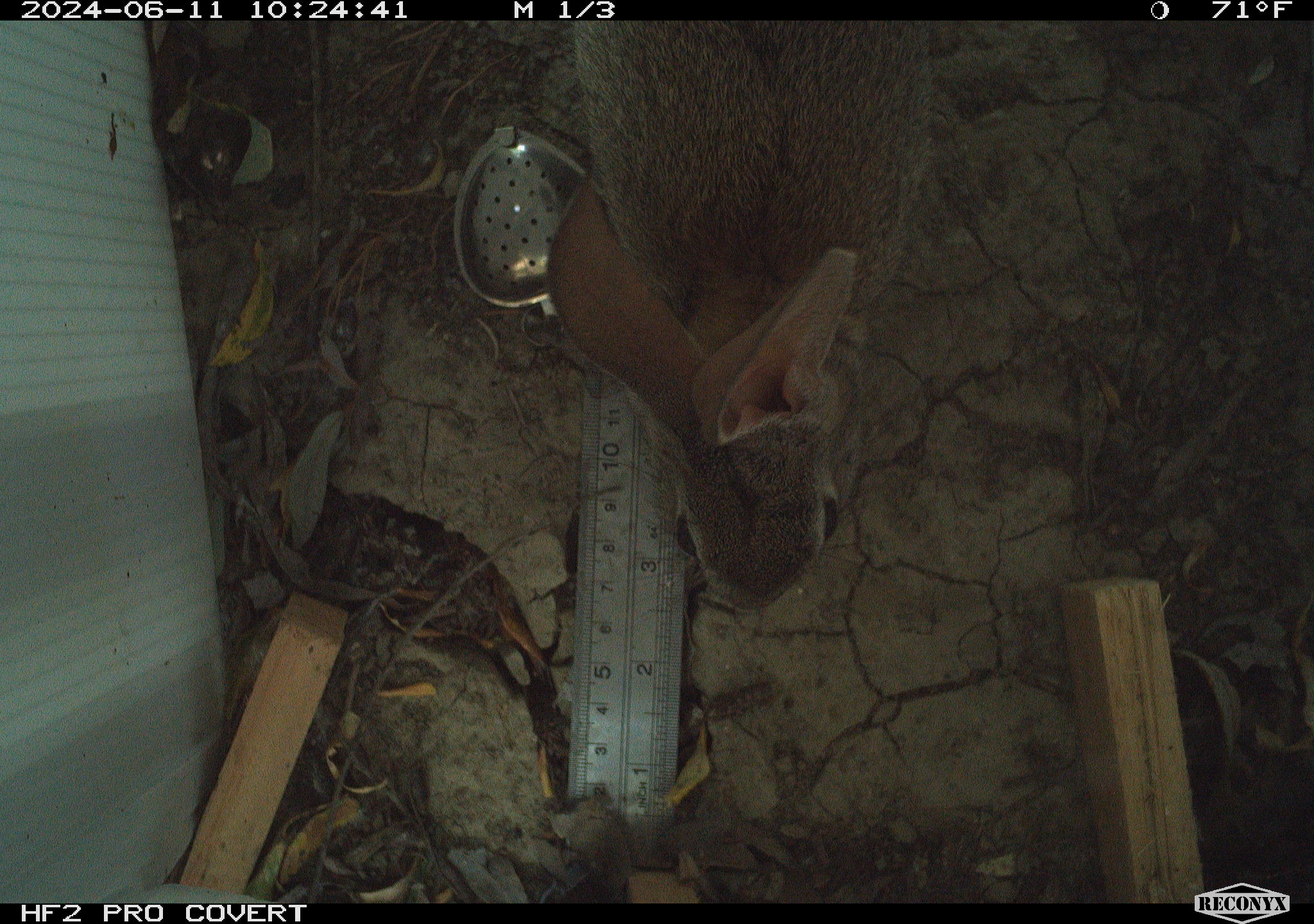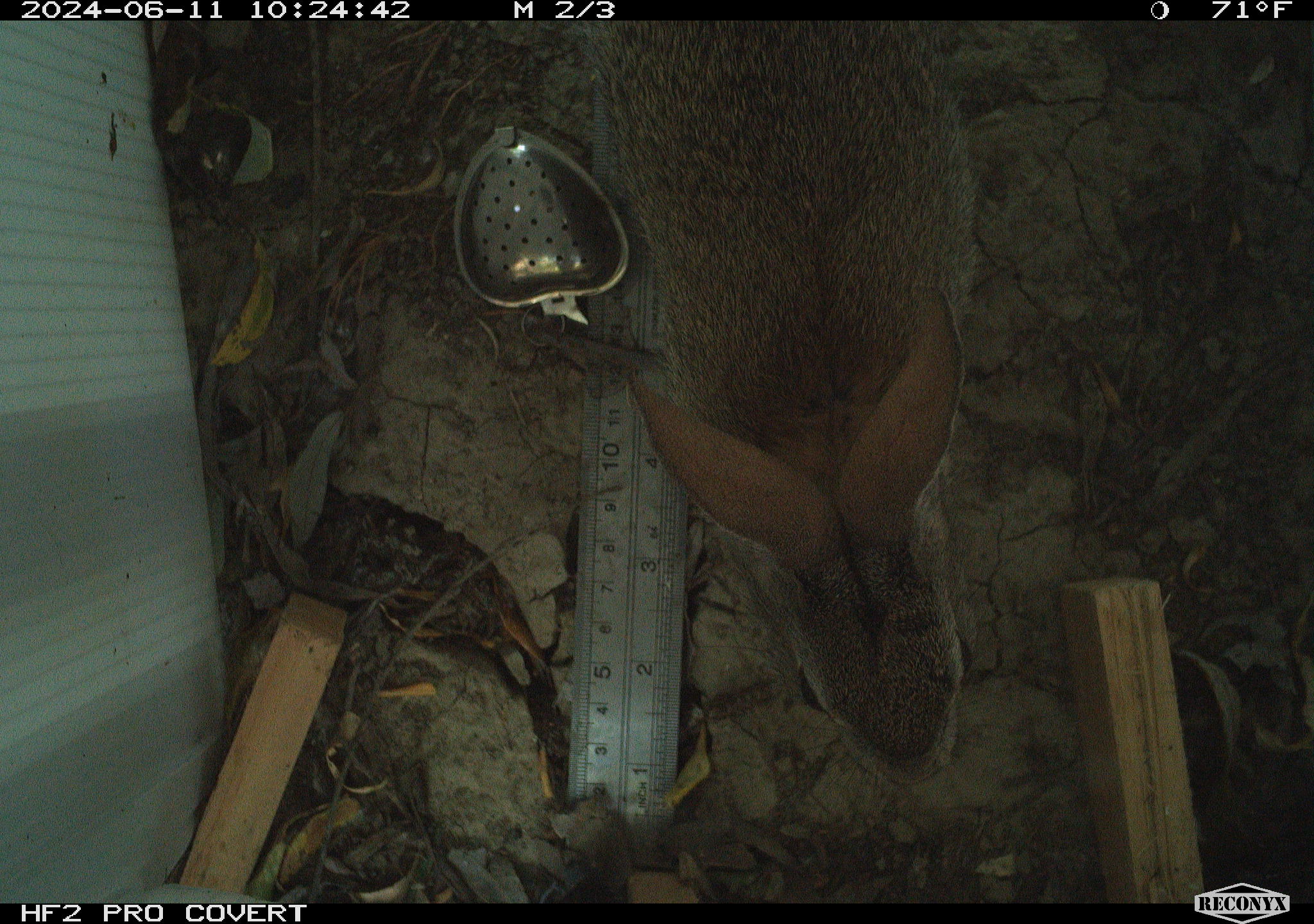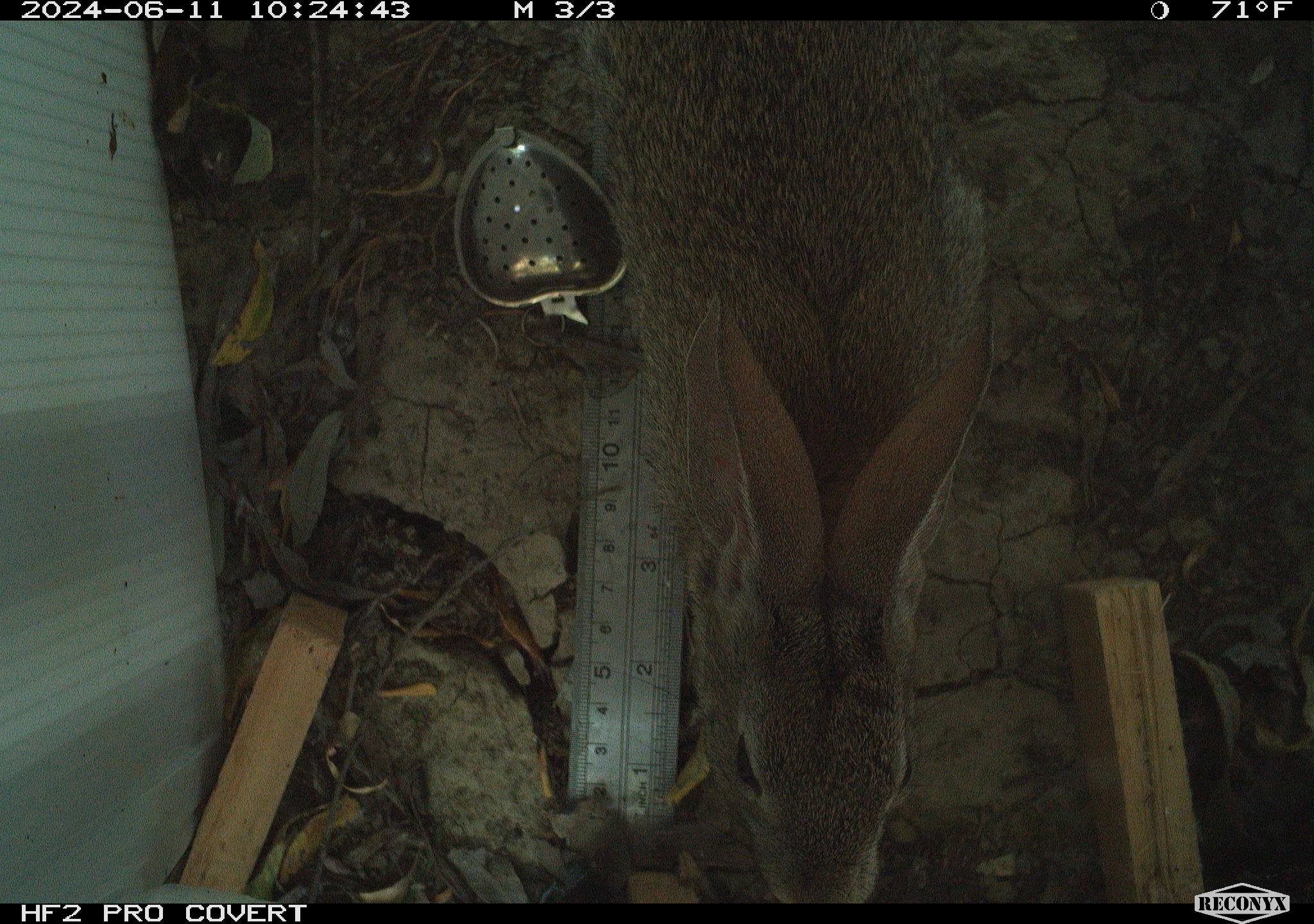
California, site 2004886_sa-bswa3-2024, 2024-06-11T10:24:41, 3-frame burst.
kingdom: Animalia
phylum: Chordata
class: Mammalia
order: Lagomorpha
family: Leporidae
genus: Sylvilagus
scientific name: Sylvilagus bachmani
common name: brush rabbit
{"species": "brush rabbit (Sylvilagus bachmani)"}